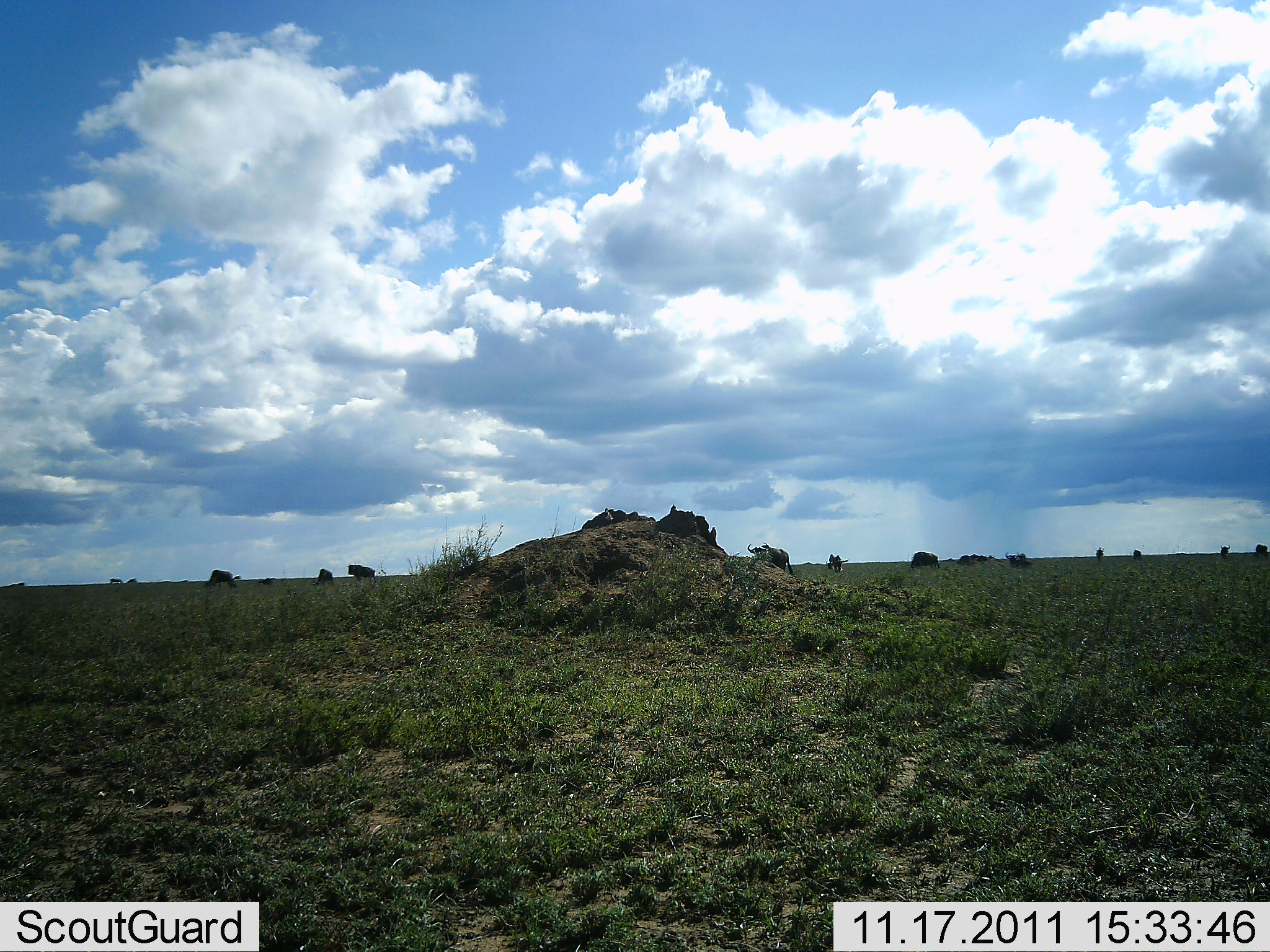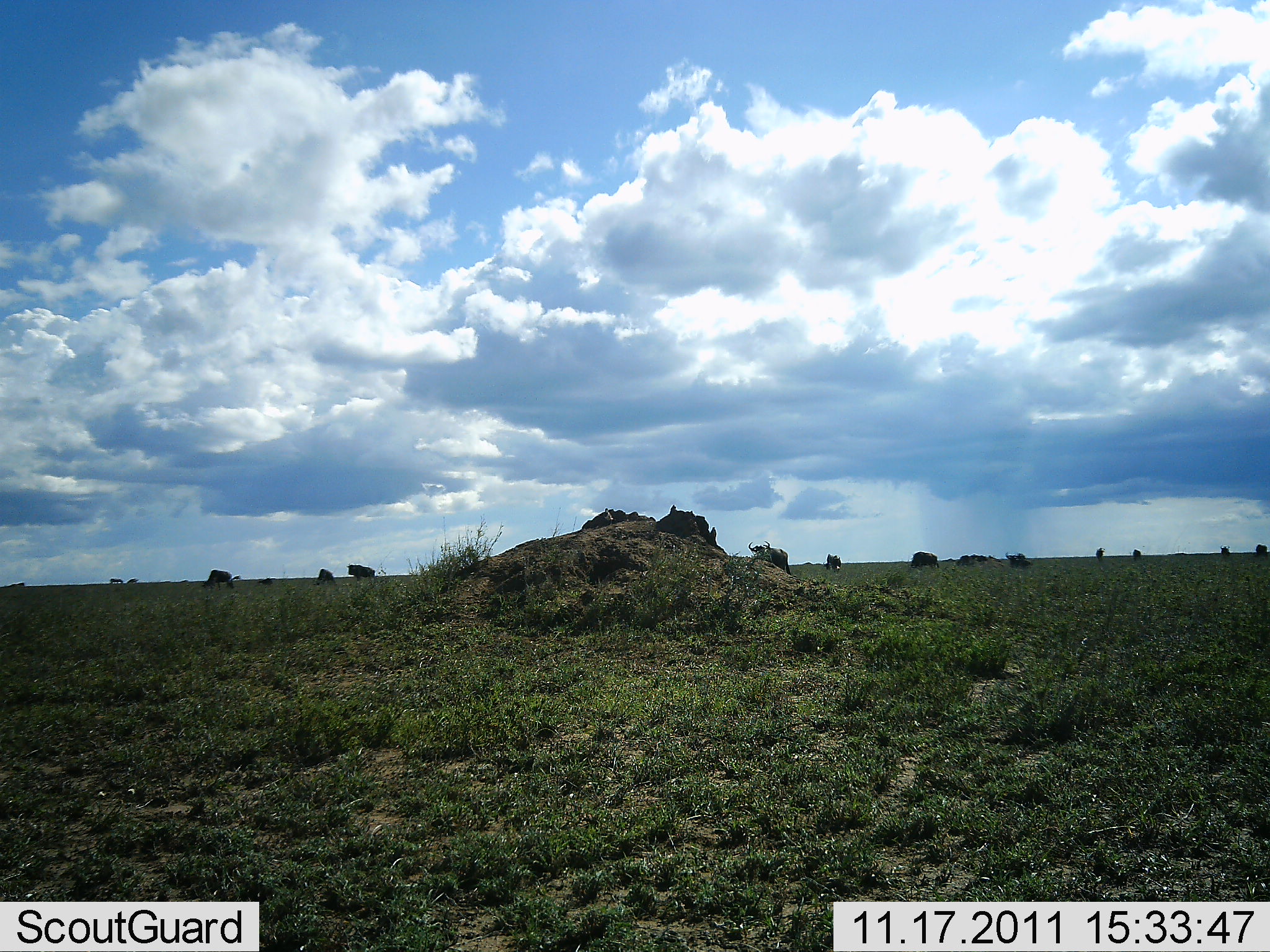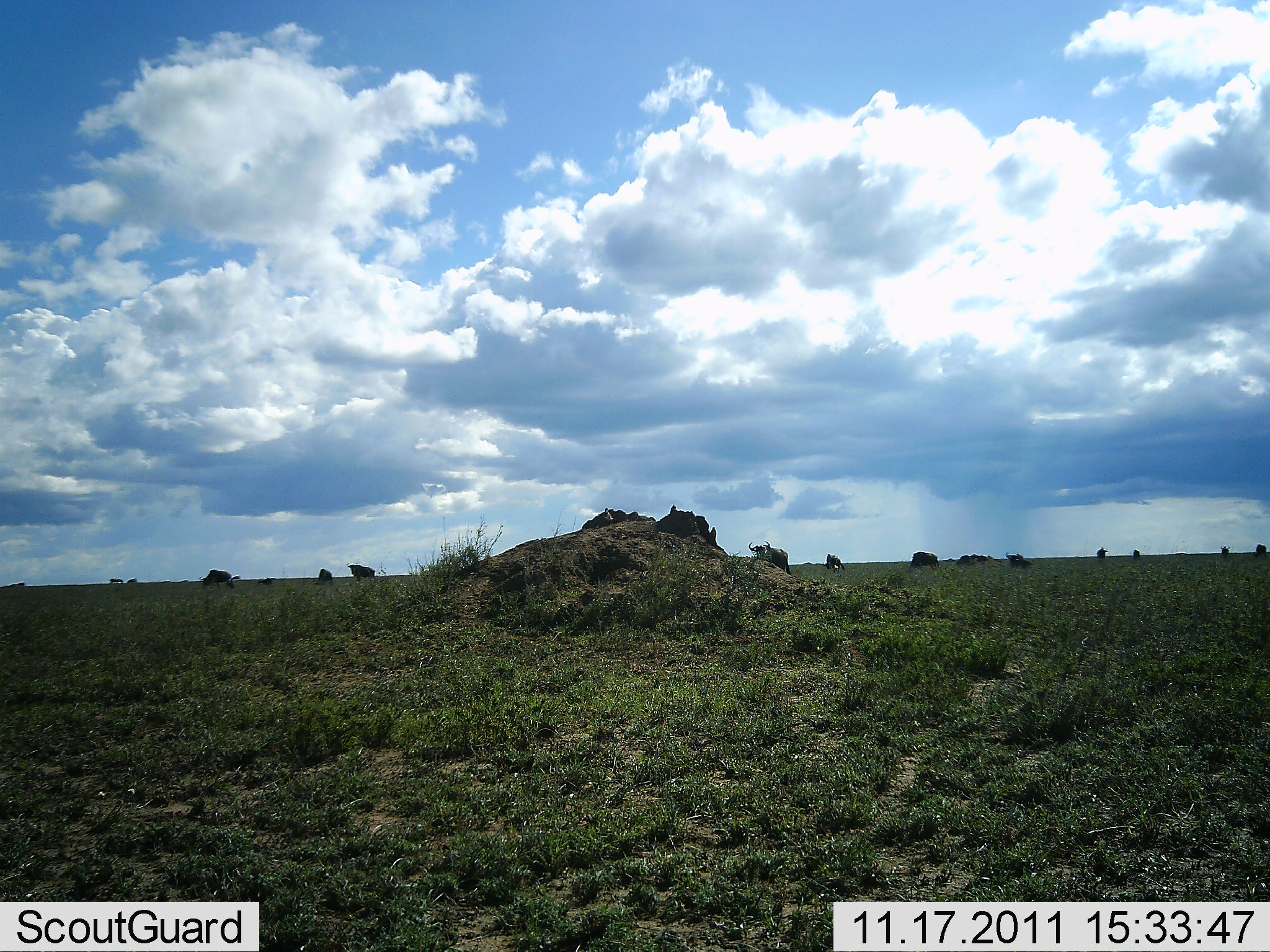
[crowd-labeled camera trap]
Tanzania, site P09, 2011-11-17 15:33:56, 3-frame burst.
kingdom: Animalia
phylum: Chordata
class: Mammalia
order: Artiodactyla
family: Bovidae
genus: Connochaetes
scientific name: Connochaetes taurinus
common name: blue wildebeest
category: wildebeest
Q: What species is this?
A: Wildebeest (blue wildebeest) (Connochaetes taurinus).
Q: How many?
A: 11-50.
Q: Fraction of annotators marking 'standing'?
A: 58%.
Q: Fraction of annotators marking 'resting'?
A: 0%.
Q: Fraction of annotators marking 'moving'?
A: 17%.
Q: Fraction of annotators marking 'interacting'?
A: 0%.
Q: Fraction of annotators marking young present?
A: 0%.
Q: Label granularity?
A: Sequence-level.